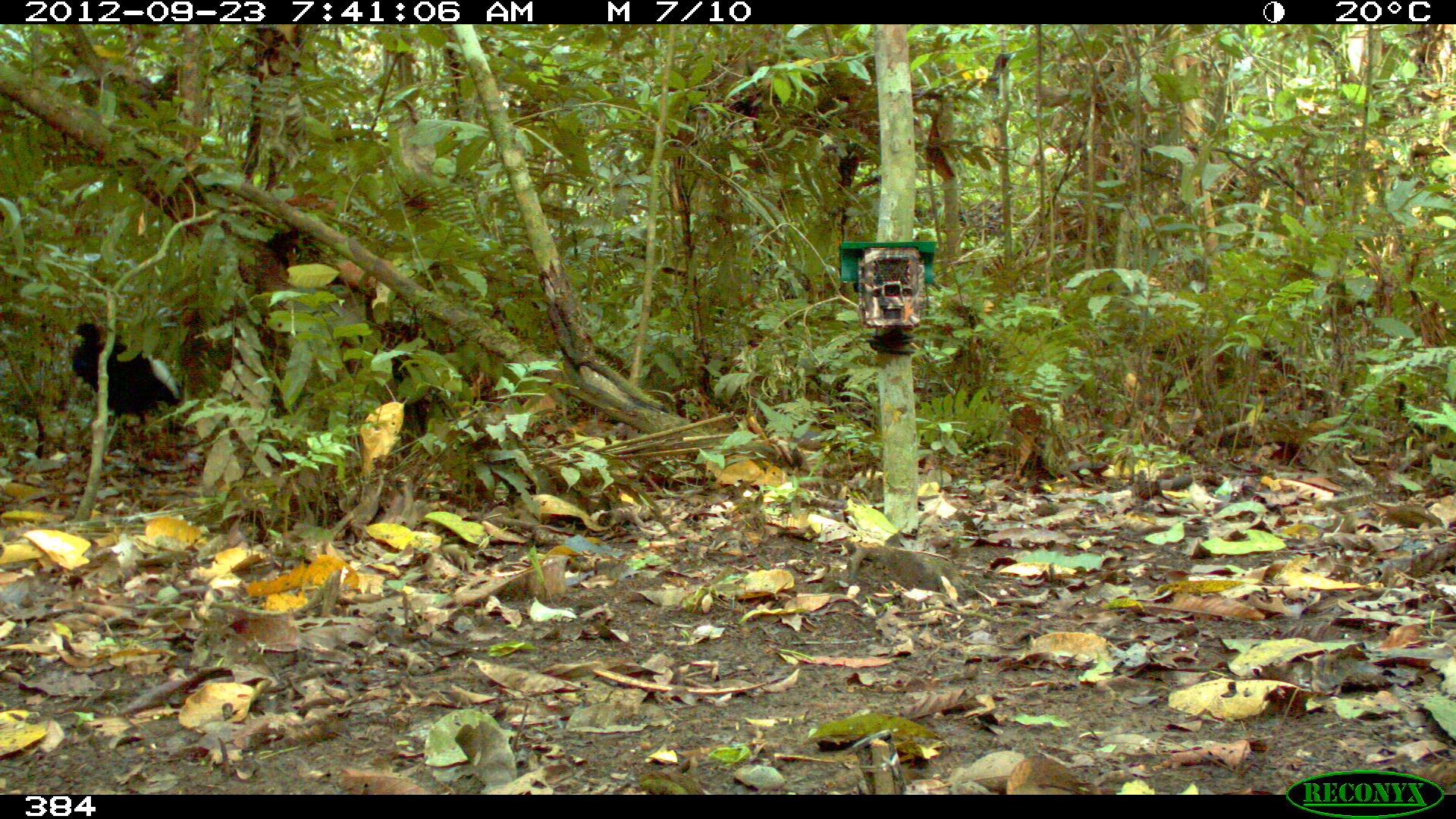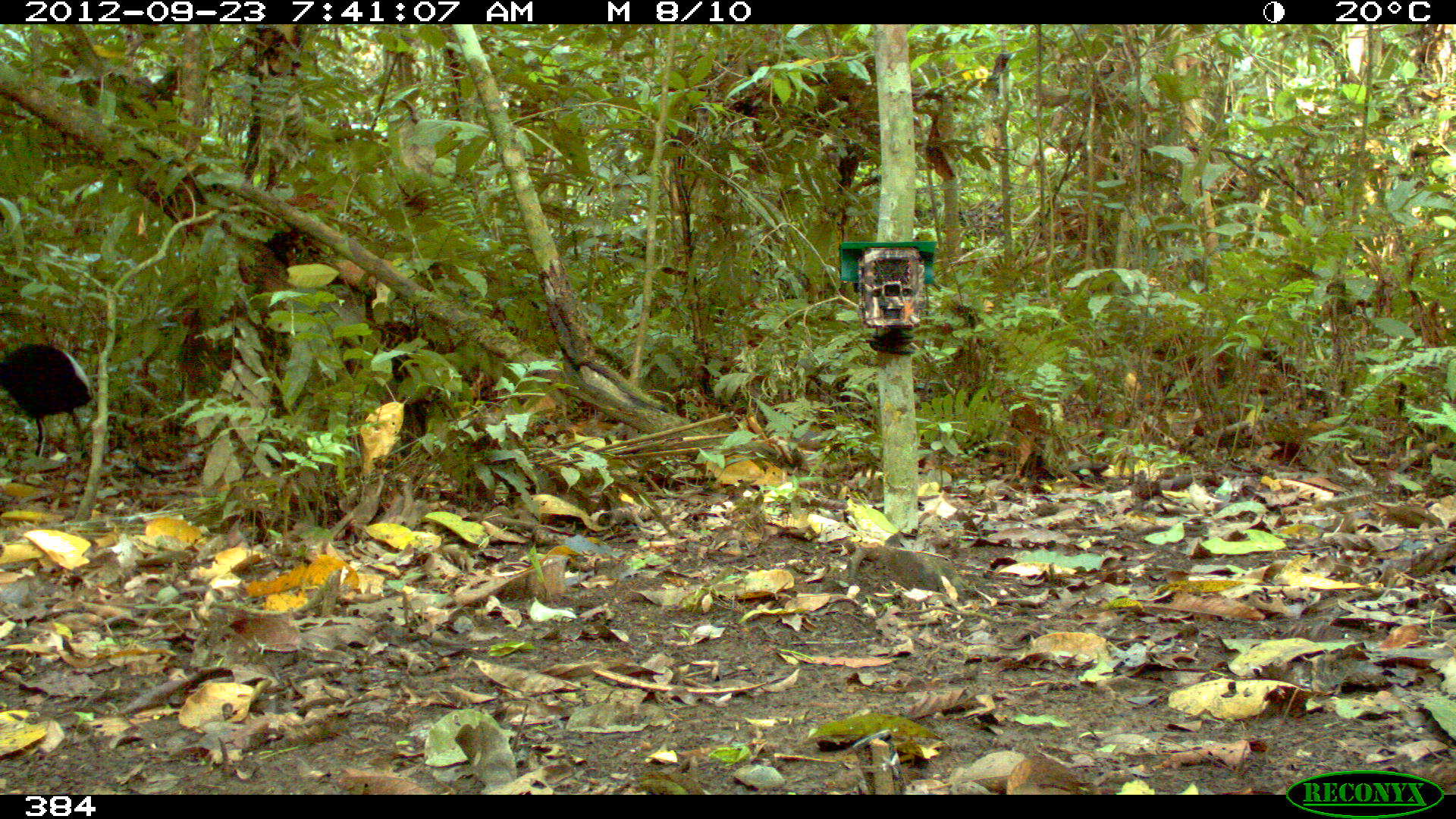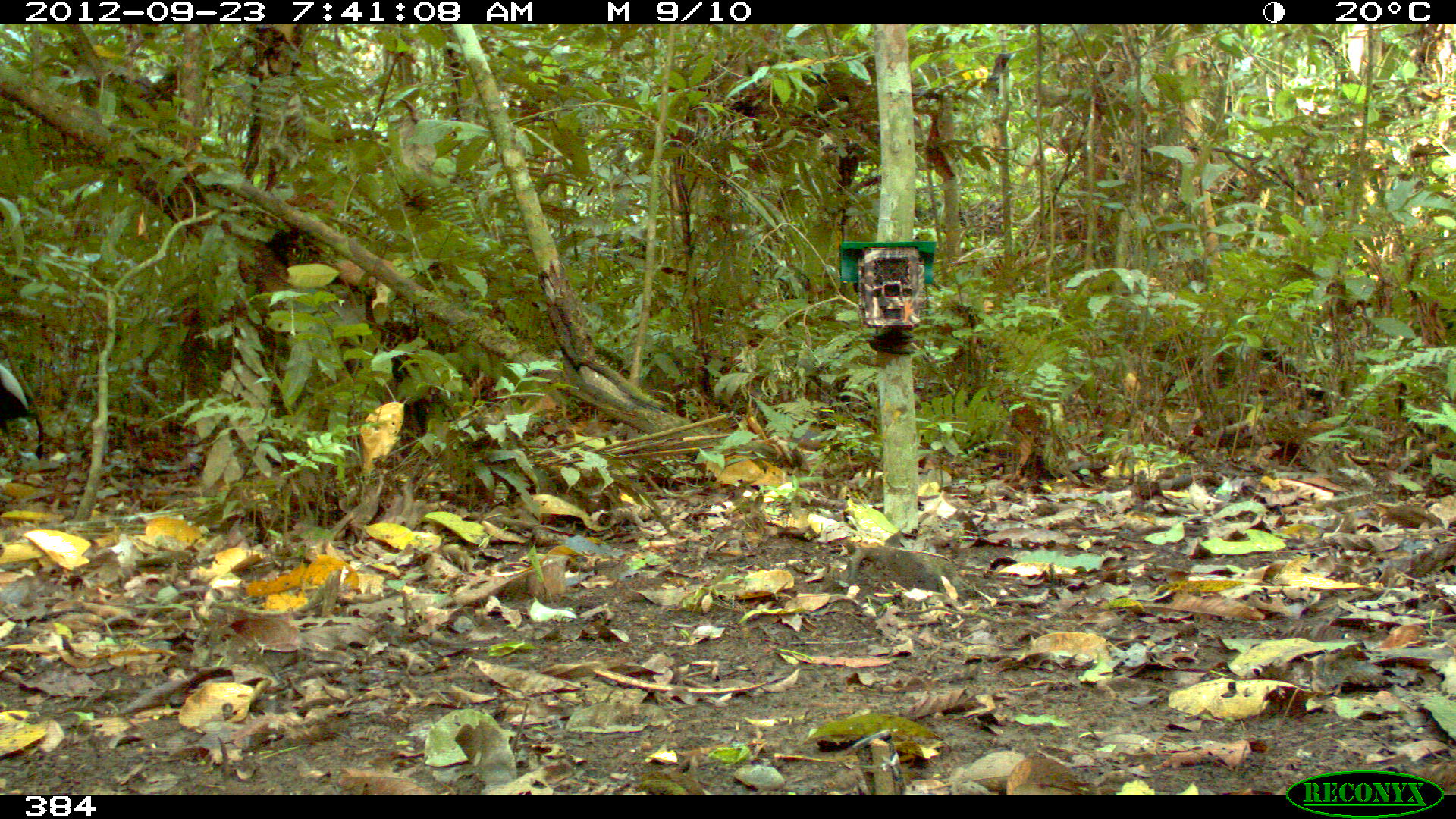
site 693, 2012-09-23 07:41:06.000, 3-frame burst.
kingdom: Animalia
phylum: Chordata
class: Aves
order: Gruiformes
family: Psophiidae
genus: Psophia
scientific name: Psophia leucoptera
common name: pale-winged trumpeter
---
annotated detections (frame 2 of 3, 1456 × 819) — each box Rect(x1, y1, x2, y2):
psophia leucoptera: Rect(1, 341, 97, 455)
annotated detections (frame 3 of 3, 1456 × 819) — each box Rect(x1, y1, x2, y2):
psophia leucoptera: Rect(0, 362, 36, 434)